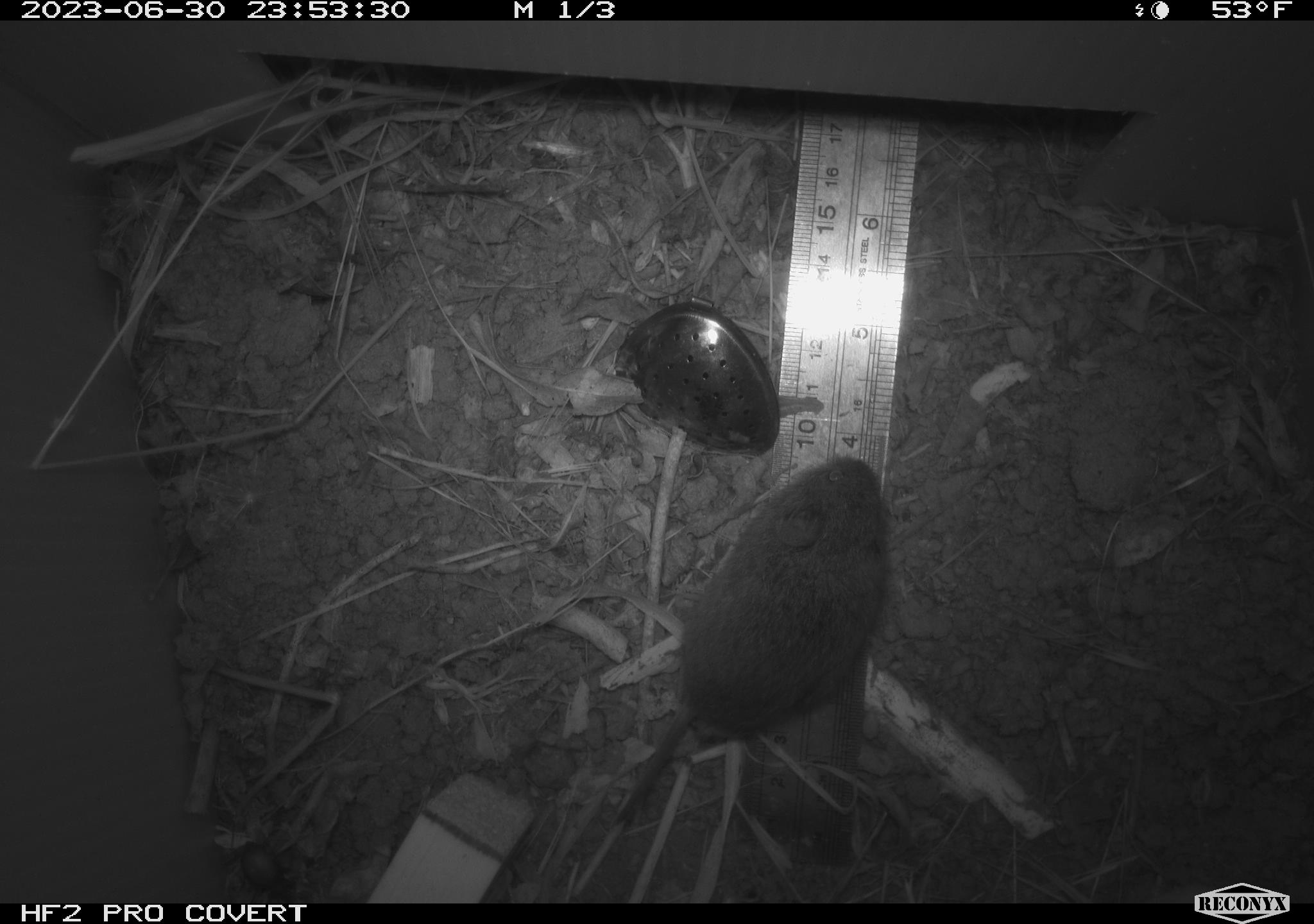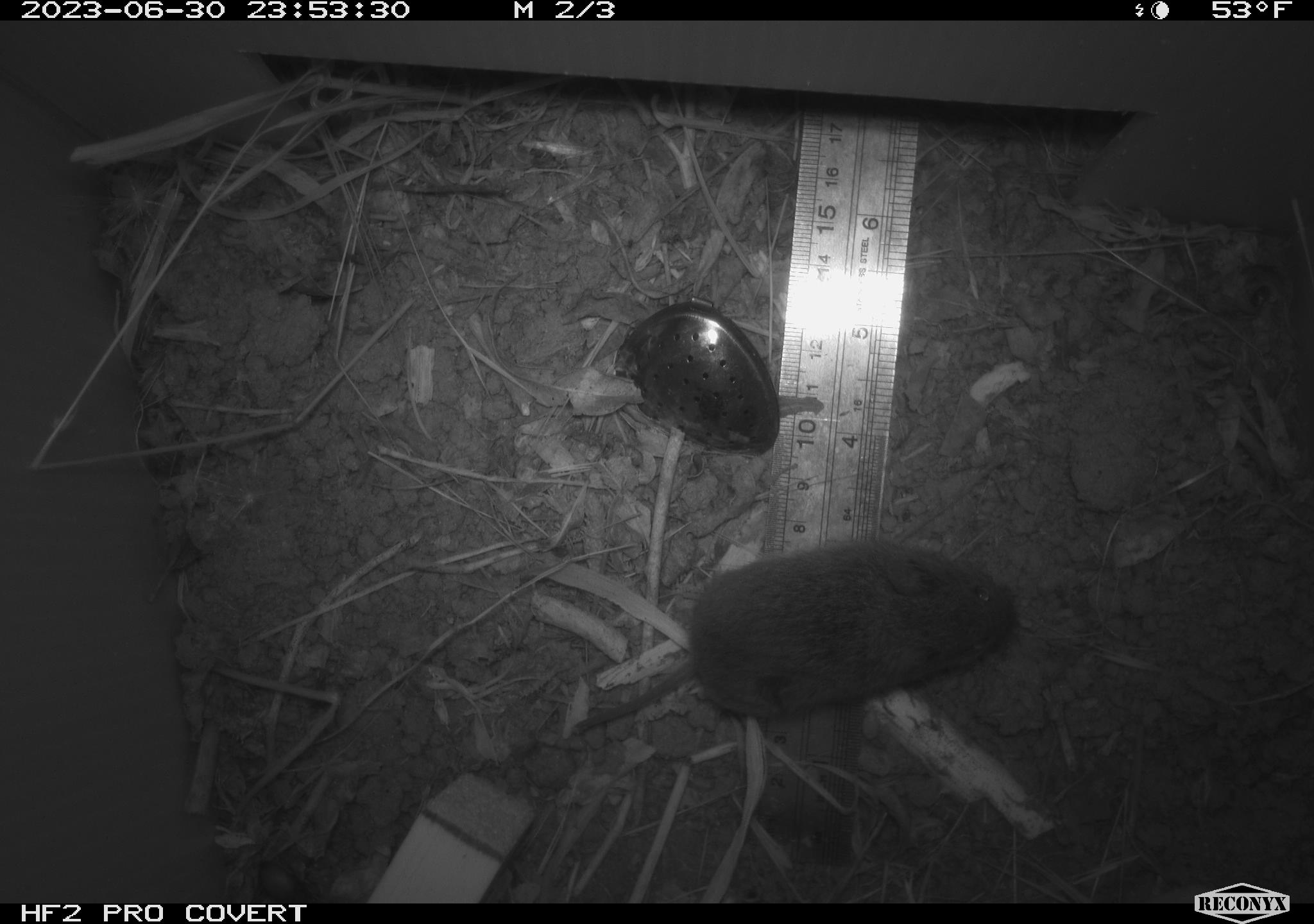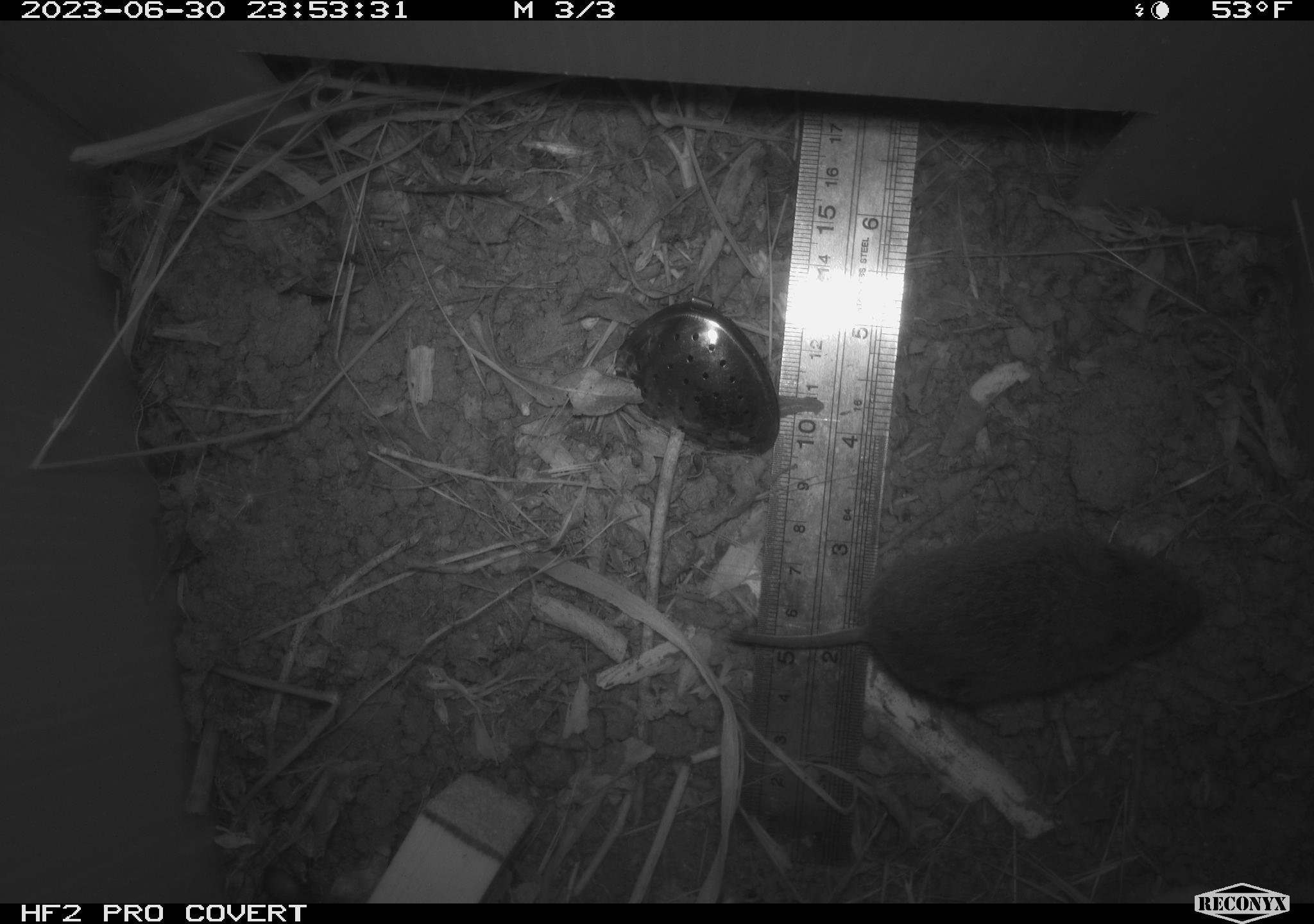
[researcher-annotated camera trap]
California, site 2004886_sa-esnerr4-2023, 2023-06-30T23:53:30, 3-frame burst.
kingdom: Animalia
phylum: Chordata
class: Mammalia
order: Rodentia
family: Cricetidae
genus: Microtus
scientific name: Microtus californicus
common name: california vole